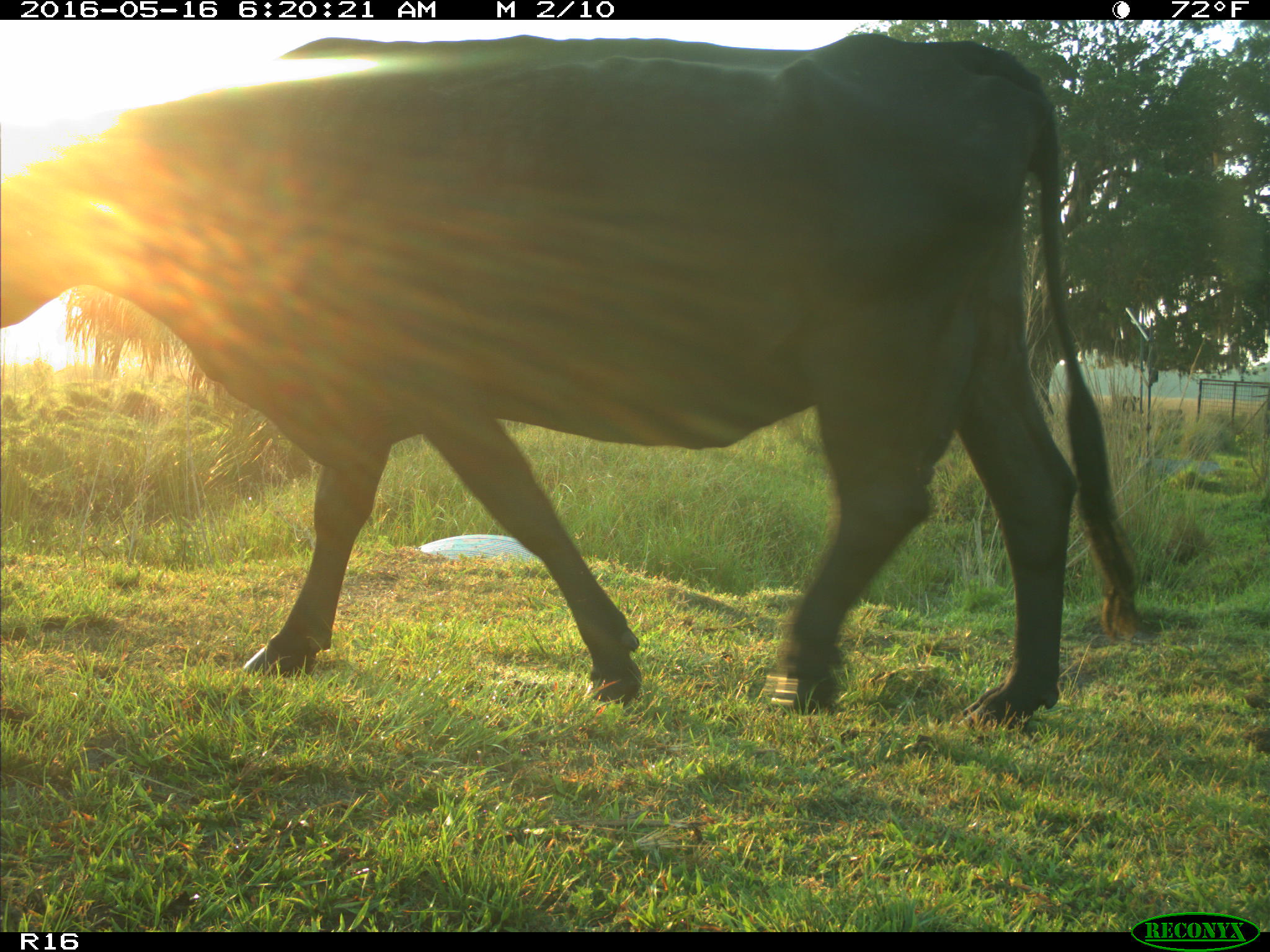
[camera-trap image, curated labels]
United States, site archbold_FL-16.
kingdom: Animalia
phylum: Chordata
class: Mammalia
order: Artiodactyla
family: Bovidae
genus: Bos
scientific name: Bos taurus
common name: domestic cow